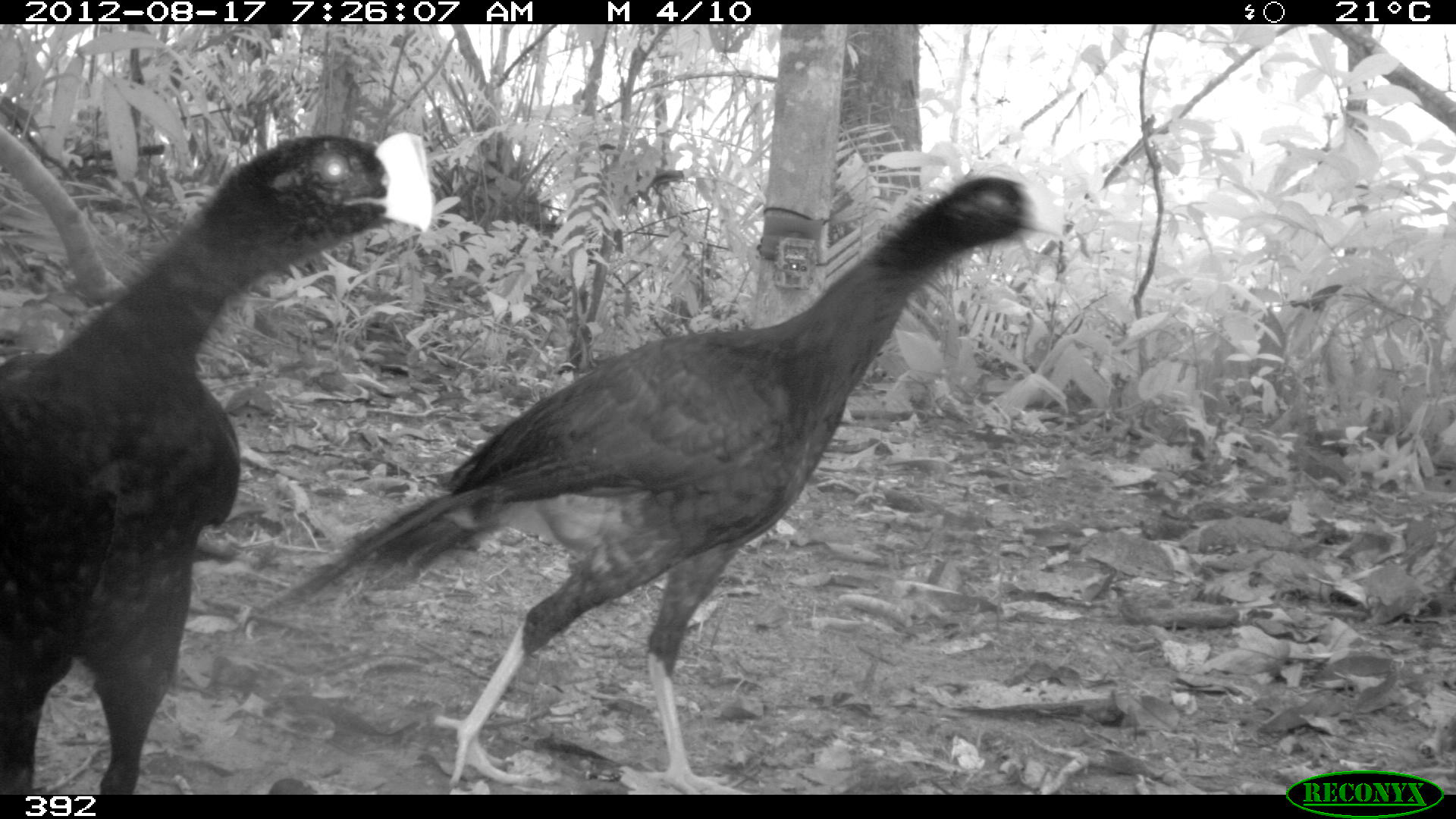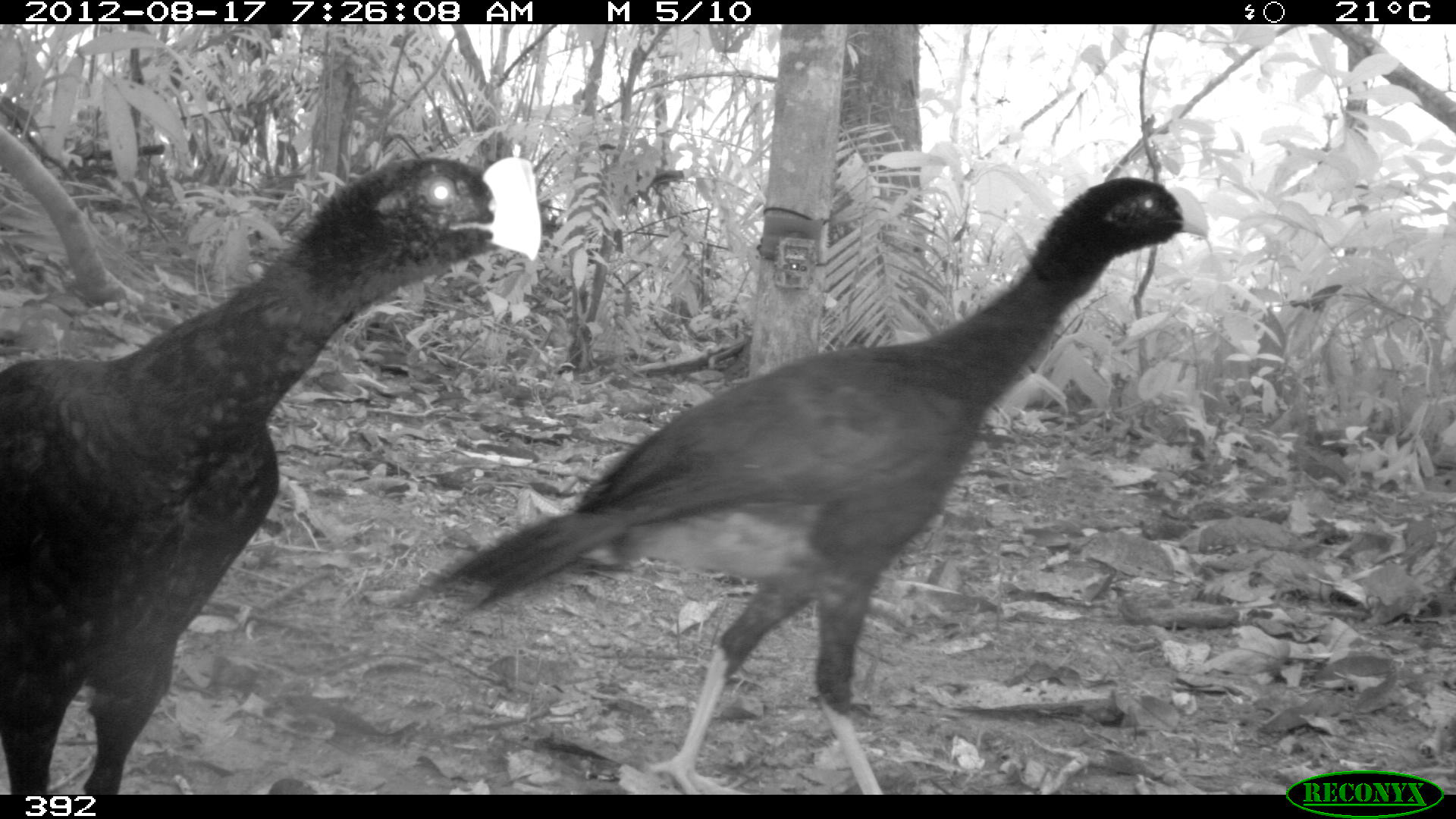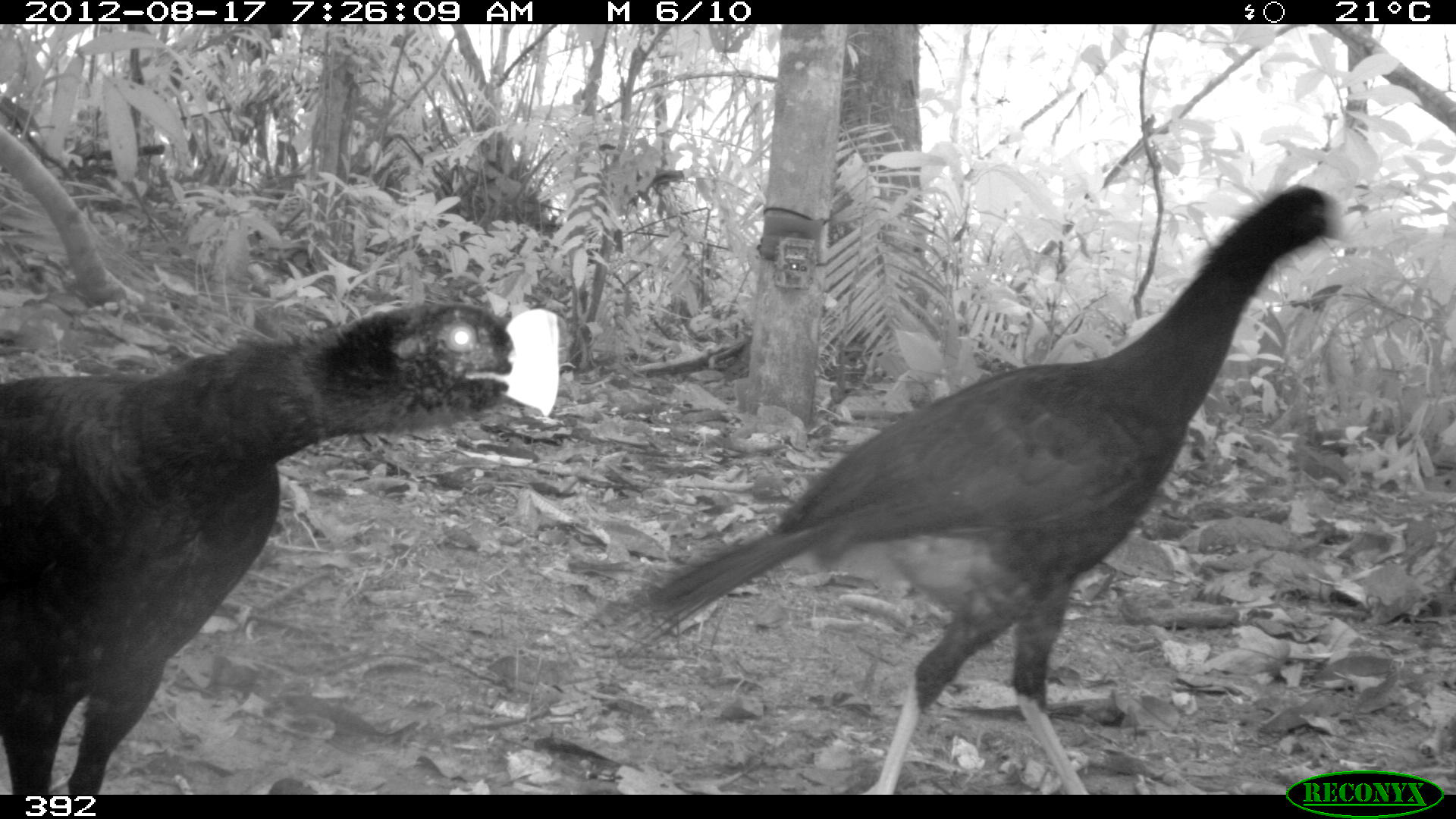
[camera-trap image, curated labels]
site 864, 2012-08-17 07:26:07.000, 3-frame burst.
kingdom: Animalia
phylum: Chordata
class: Aves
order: Galliformes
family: Cracidae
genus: Mitu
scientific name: Mitu tuberosum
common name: razor-billed curassow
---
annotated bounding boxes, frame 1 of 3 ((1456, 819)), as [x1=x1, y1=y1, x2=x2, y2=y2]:
mitu tuberosum: [x1=244, y1=165, x2=1064, y2=794]; [x1=0, y1=125, x2=432, y2=794]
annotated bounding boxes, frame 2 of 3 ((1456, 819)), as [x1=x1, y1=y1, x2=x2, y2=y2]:
mitu tuberosum: [x1=389, y1=176, x2=1210, y2=794]; [x1=0, y1=155, x2=540, y2=795]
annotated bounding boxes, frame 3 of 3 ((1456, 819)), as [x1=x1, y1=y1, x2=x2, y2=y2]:
mitu tuberosum: [x1=569, y1=184, x2=1351, y2=794]; [x1=0, y1=305, x2=557, y2=794]